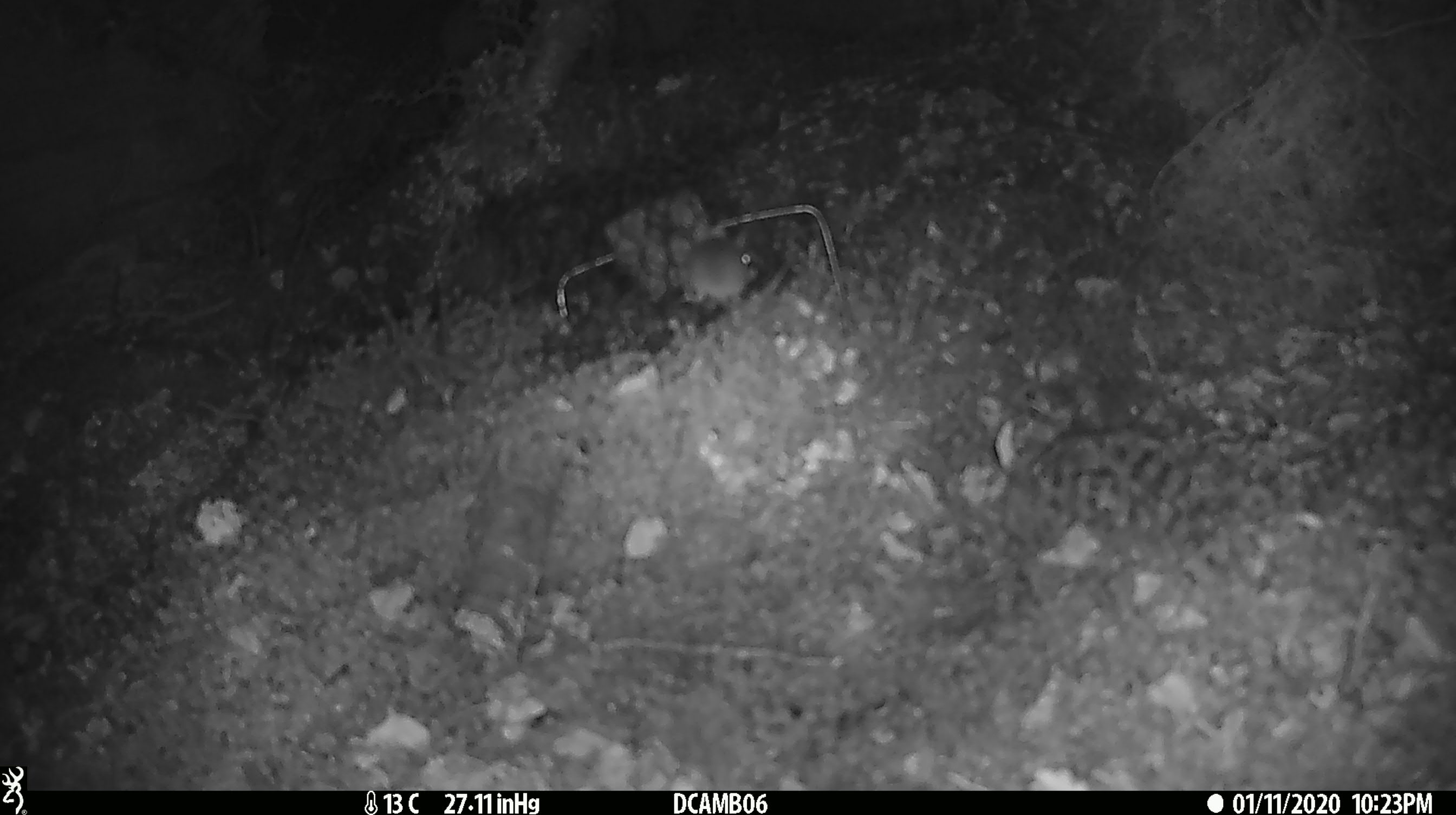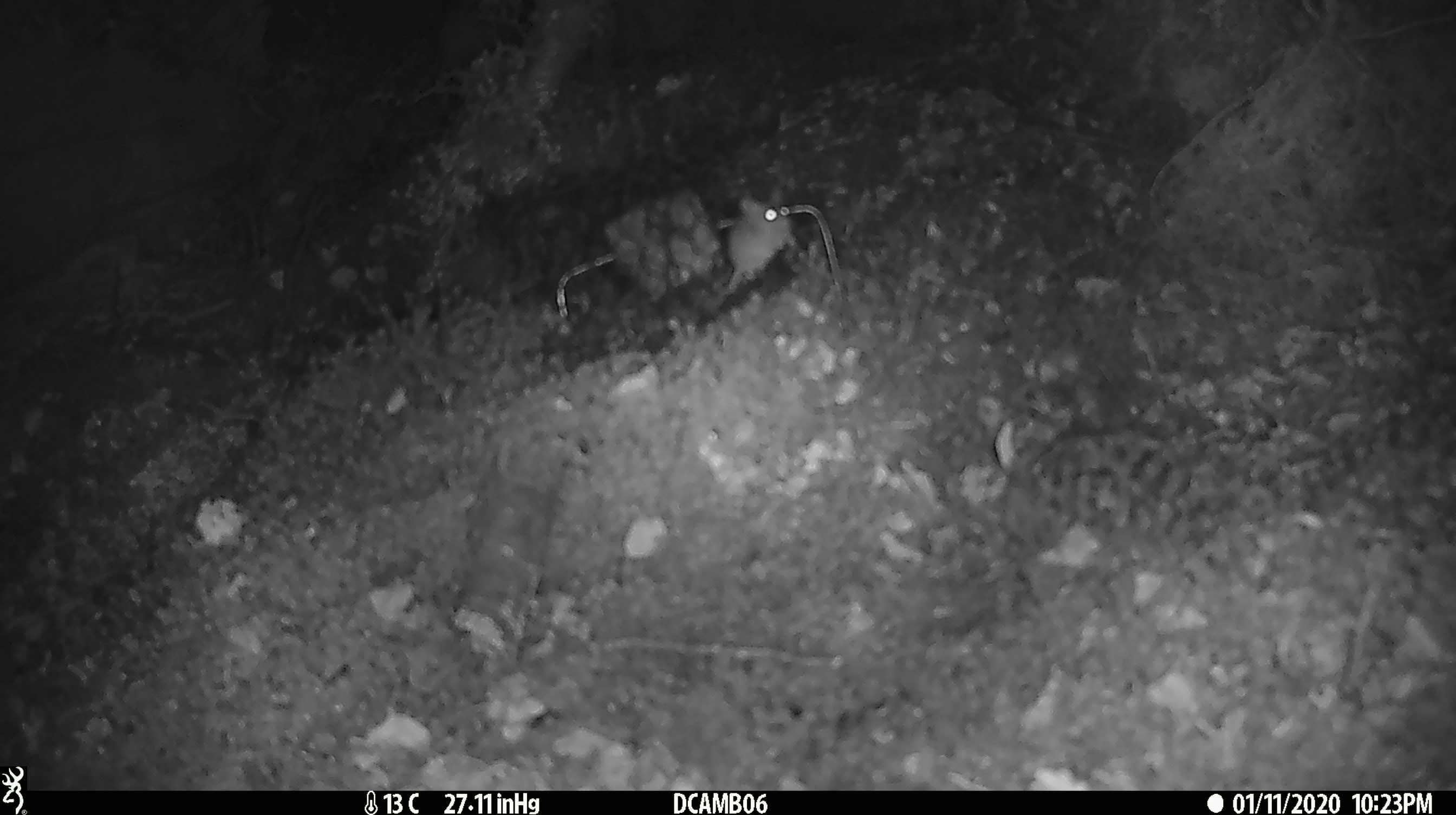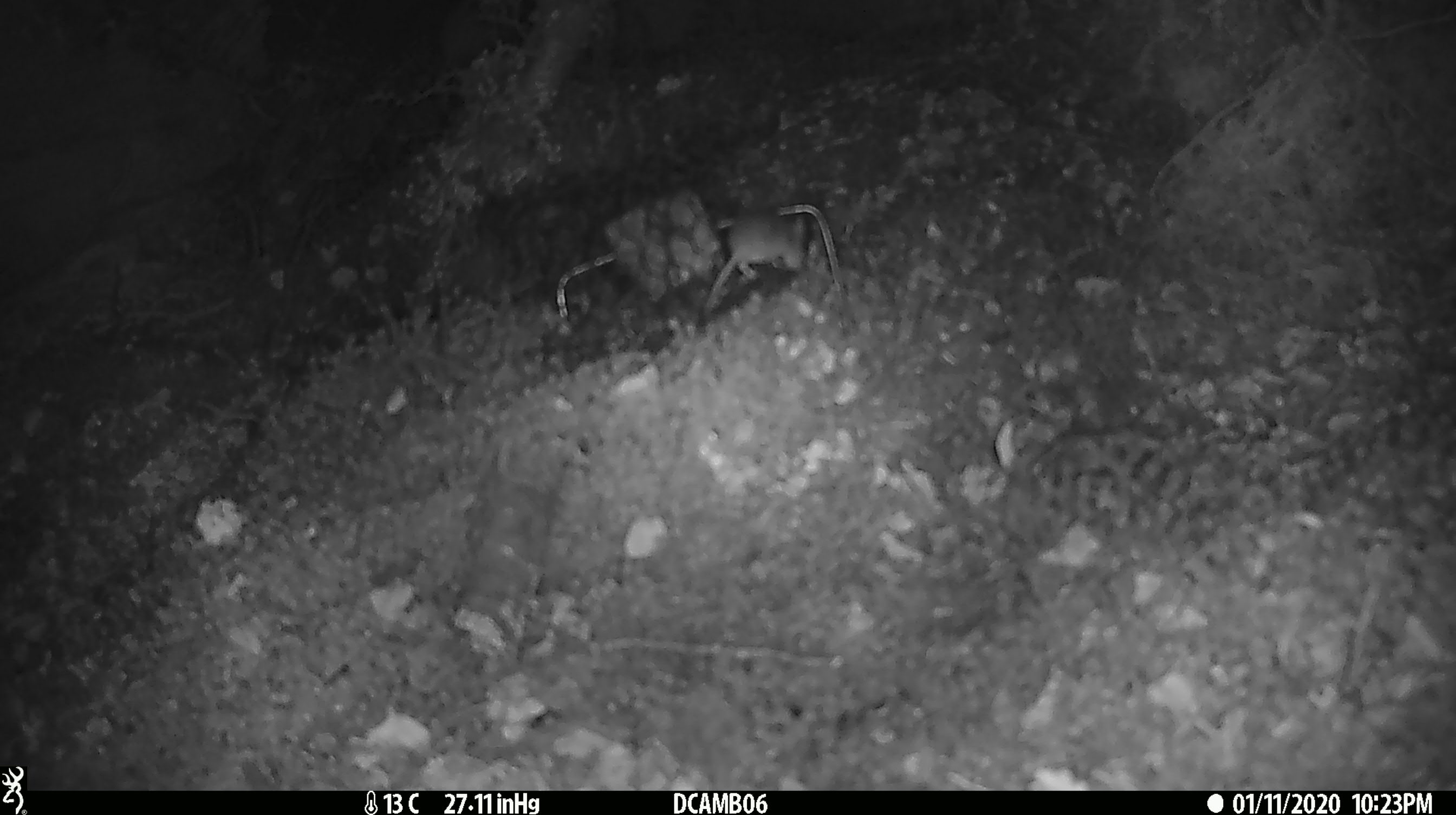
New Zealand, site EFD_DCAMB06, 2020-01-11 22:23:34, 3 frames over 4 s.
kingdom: Animalia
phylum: Chordata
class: Mammalia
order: Rodentia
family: Muridae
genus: Mus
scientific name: Mus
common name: mouse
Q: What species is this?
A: Mouse (Mus).